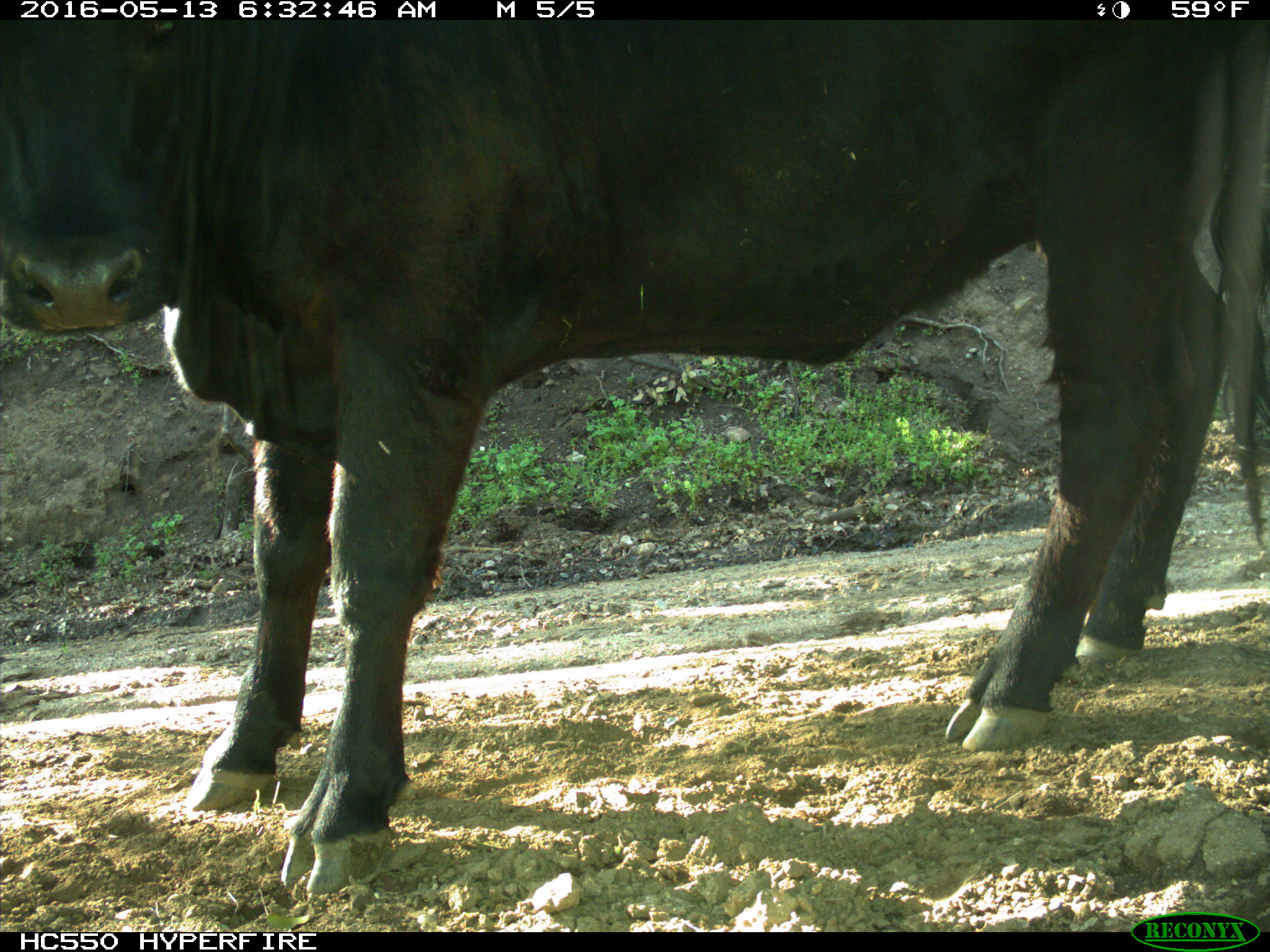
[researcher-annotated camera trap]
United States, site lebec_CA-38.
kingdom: Animalia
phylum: Chordata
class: Mammalia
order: Artiodactyla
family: Bovidae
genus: Bos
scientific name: Bos taurus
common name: domestic cow